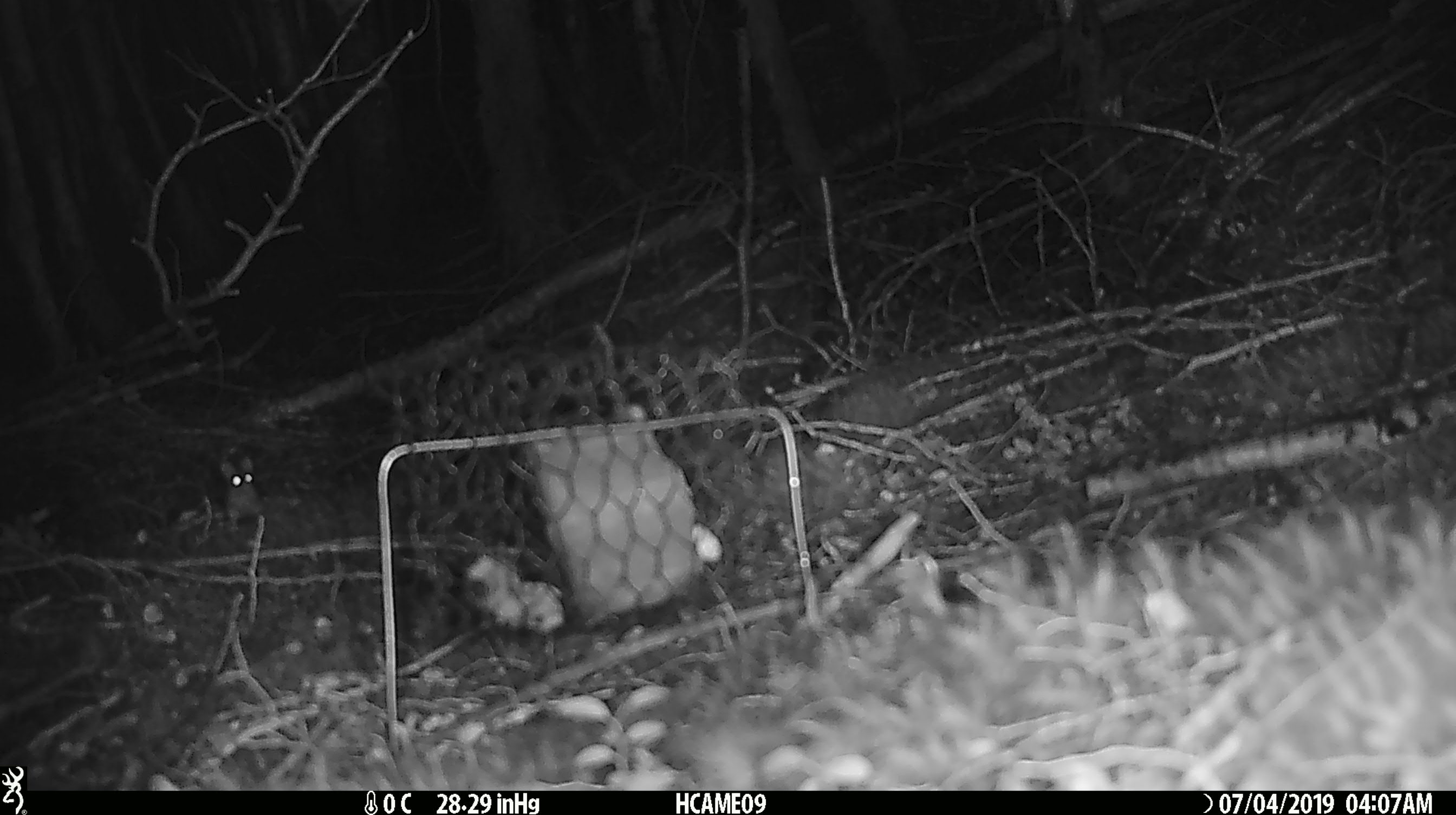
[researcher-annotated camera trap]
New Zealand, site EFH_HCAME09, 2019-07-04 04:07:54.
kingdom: Animalia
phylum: Chordata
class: Mammalia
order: Rodentia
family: Muridae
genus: Mus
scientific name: Mus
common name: mouse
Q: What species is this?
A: Mouse (Mus).